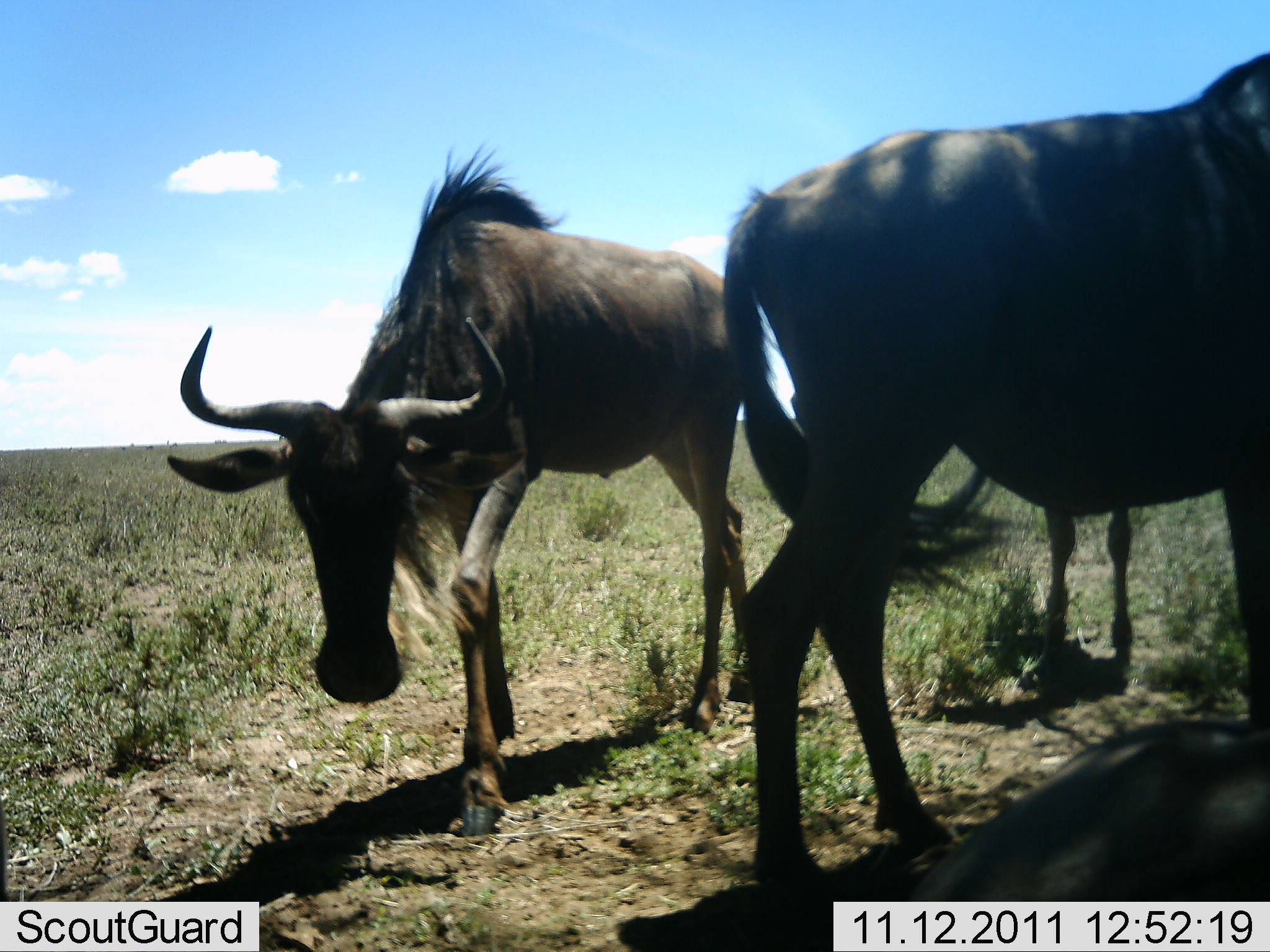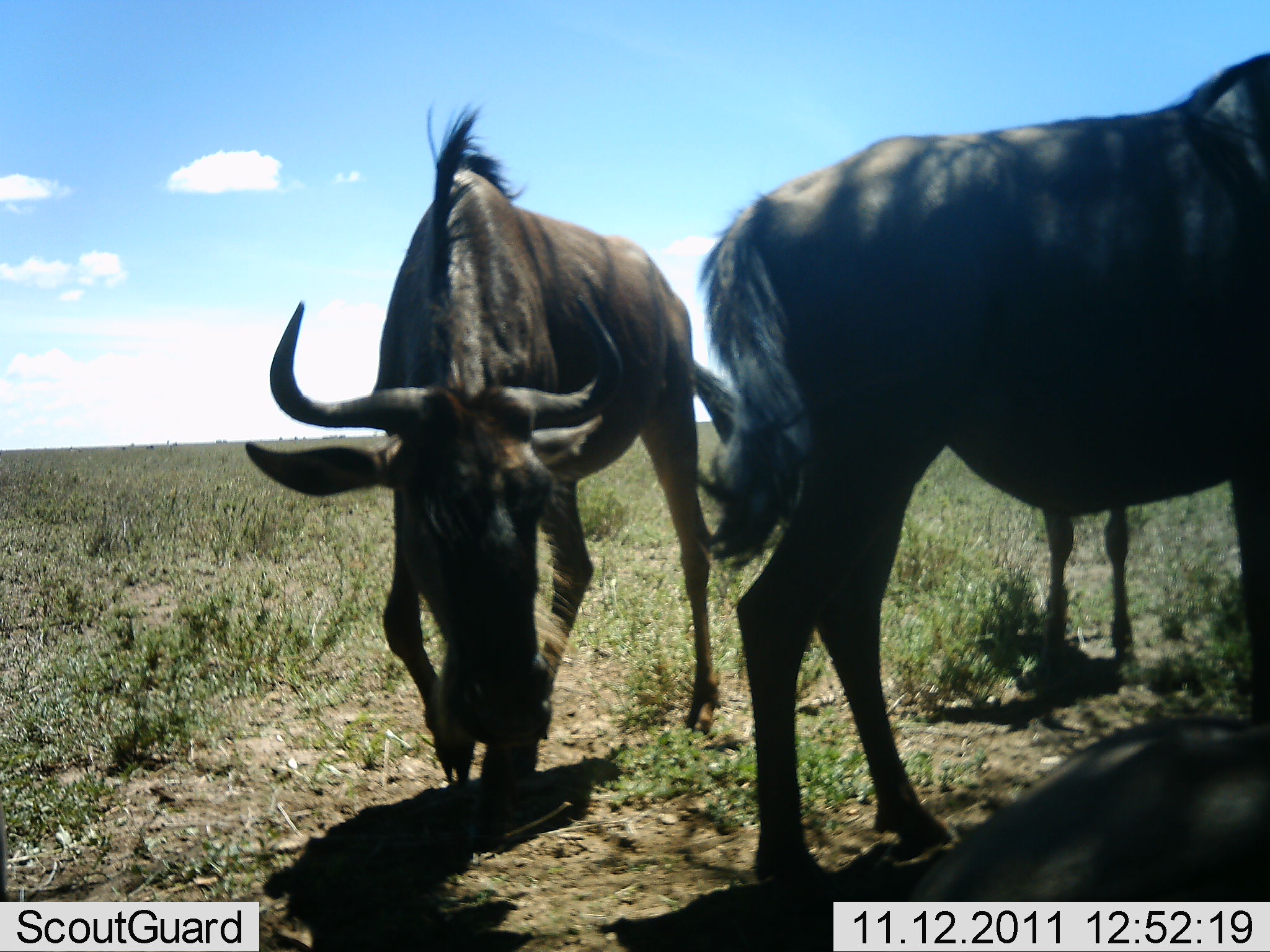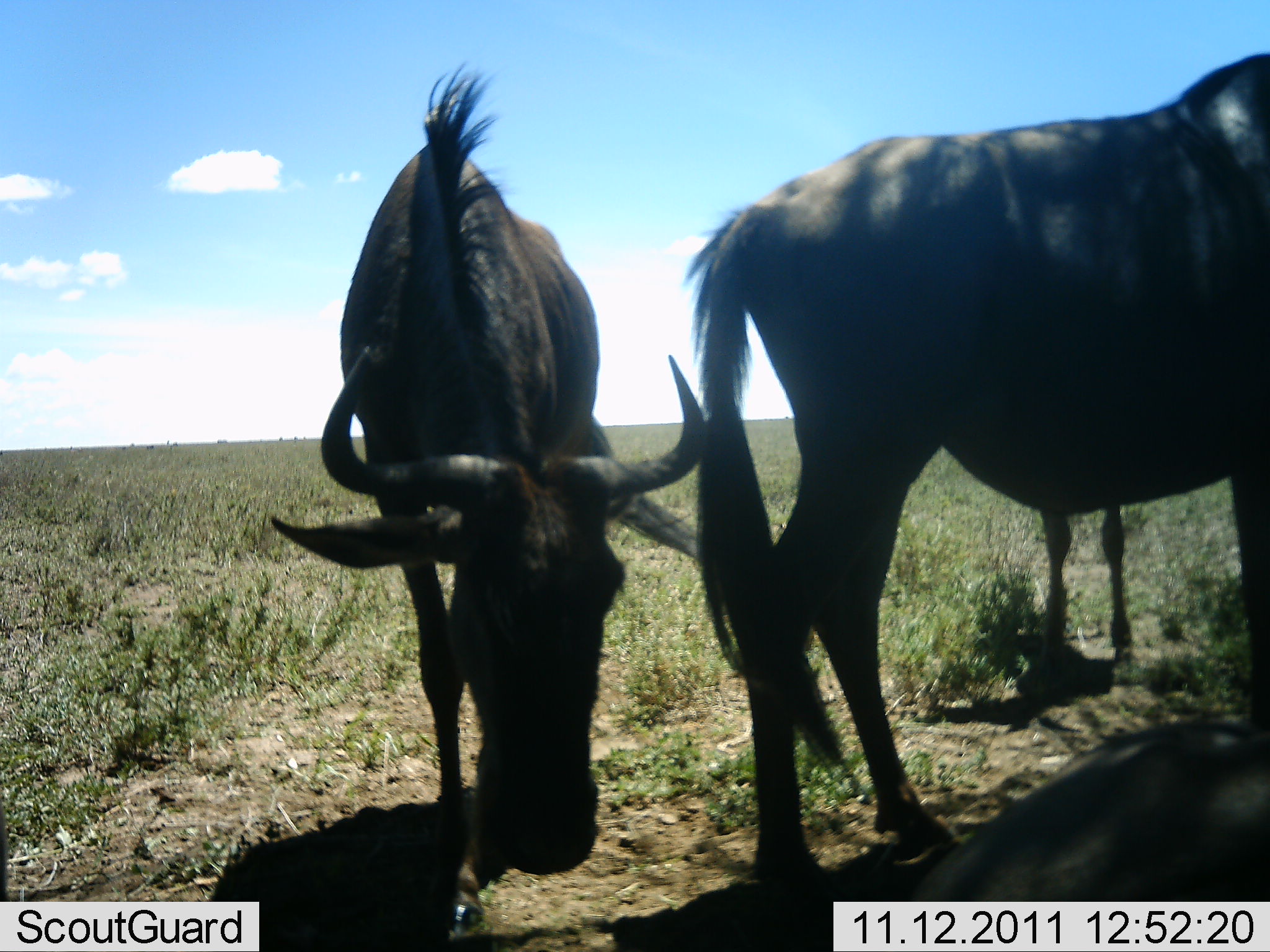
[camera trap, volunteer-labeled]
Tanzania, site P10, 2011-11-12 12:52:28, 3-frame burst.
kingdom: Animalia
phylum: Chordata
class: Mammalia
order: Artiodactyla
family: Bovidae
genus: Connochaetes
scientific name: Connochaetes taurinus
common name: blue wildebeest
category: wildebeest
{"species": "wildebeest (blue wildebeest) (Connochaetes taurinus)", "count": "3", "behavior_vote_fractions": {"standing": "86%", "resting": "43%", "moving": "14%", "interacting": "0%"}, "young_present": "7%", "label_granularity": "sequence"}